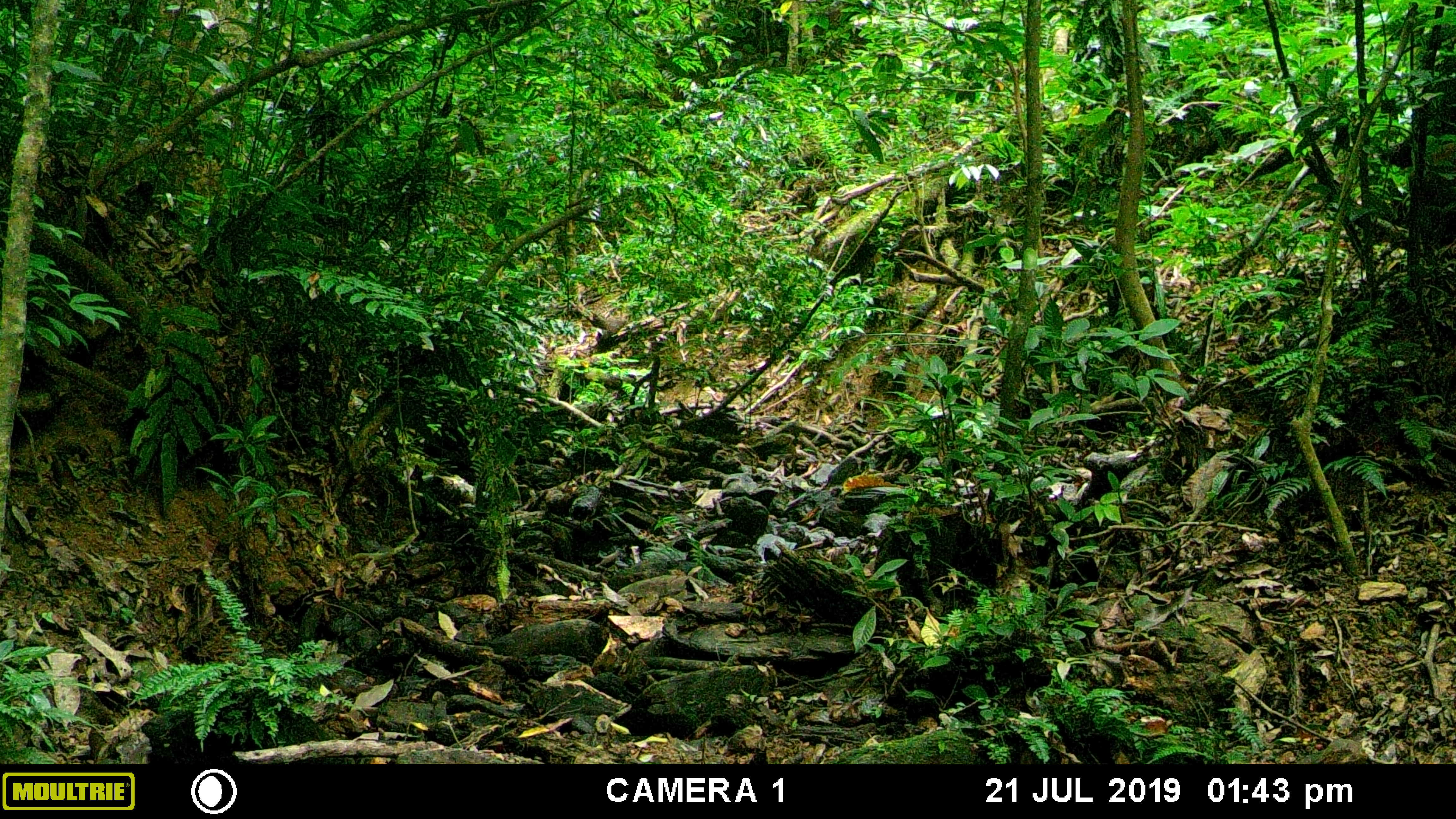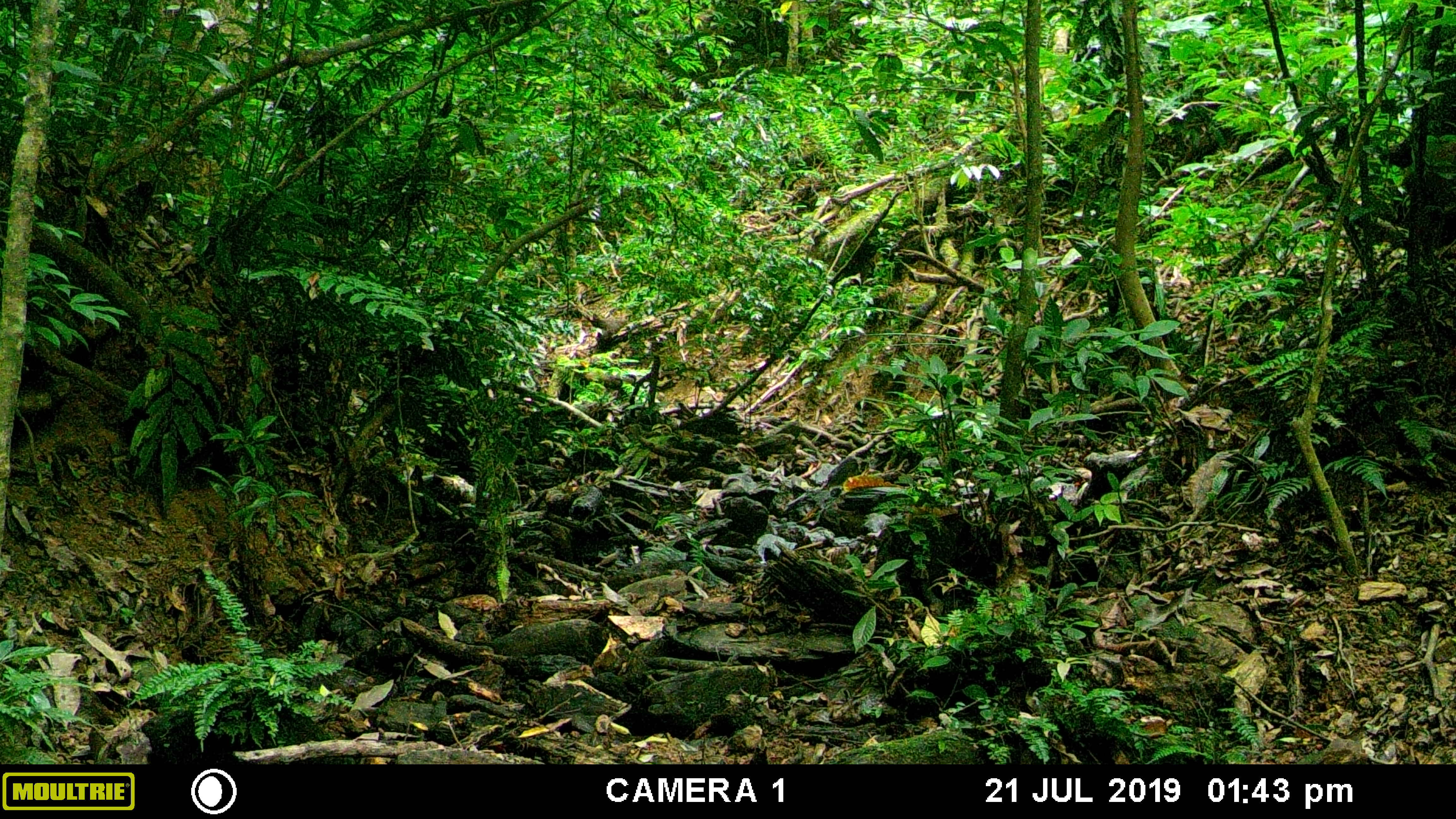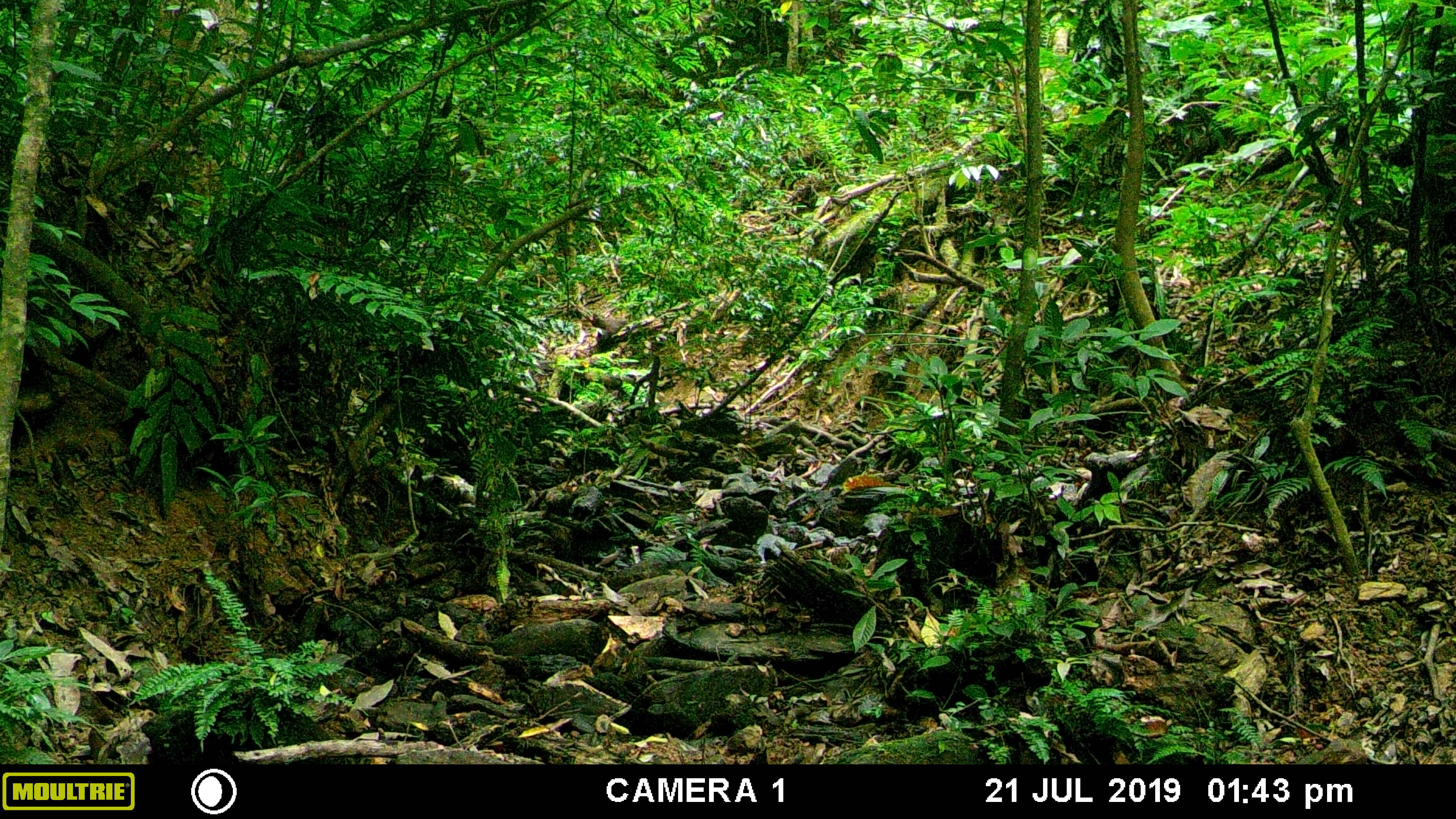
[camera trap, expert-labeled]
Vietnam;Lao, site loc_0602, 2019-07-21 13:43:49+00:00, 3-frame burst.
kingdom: Animalia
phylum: Chordata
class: Mammalia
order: Artiodactyla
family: Suidae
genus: Sus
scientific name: Sus scrofa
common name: eurasian wild pig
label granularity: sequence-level